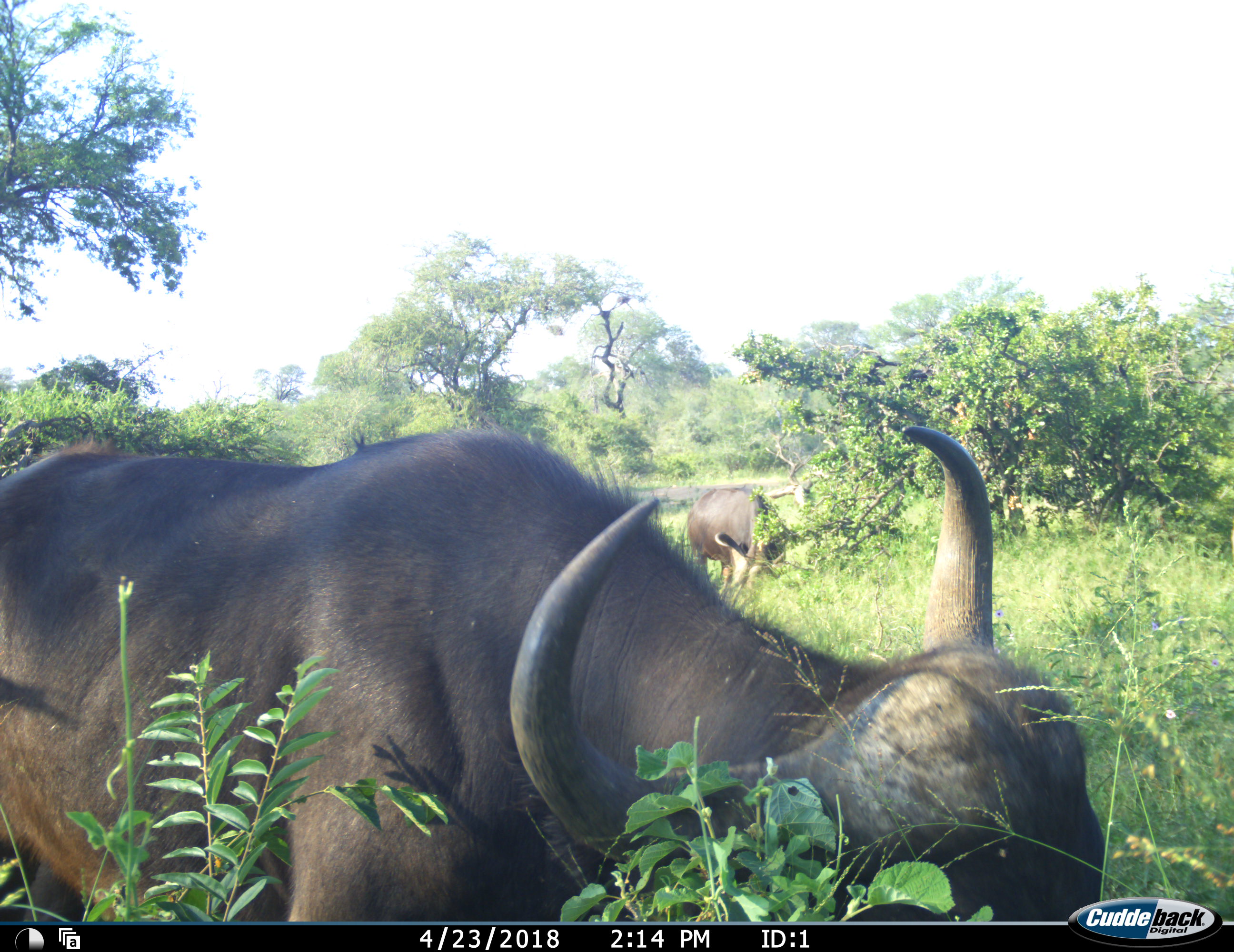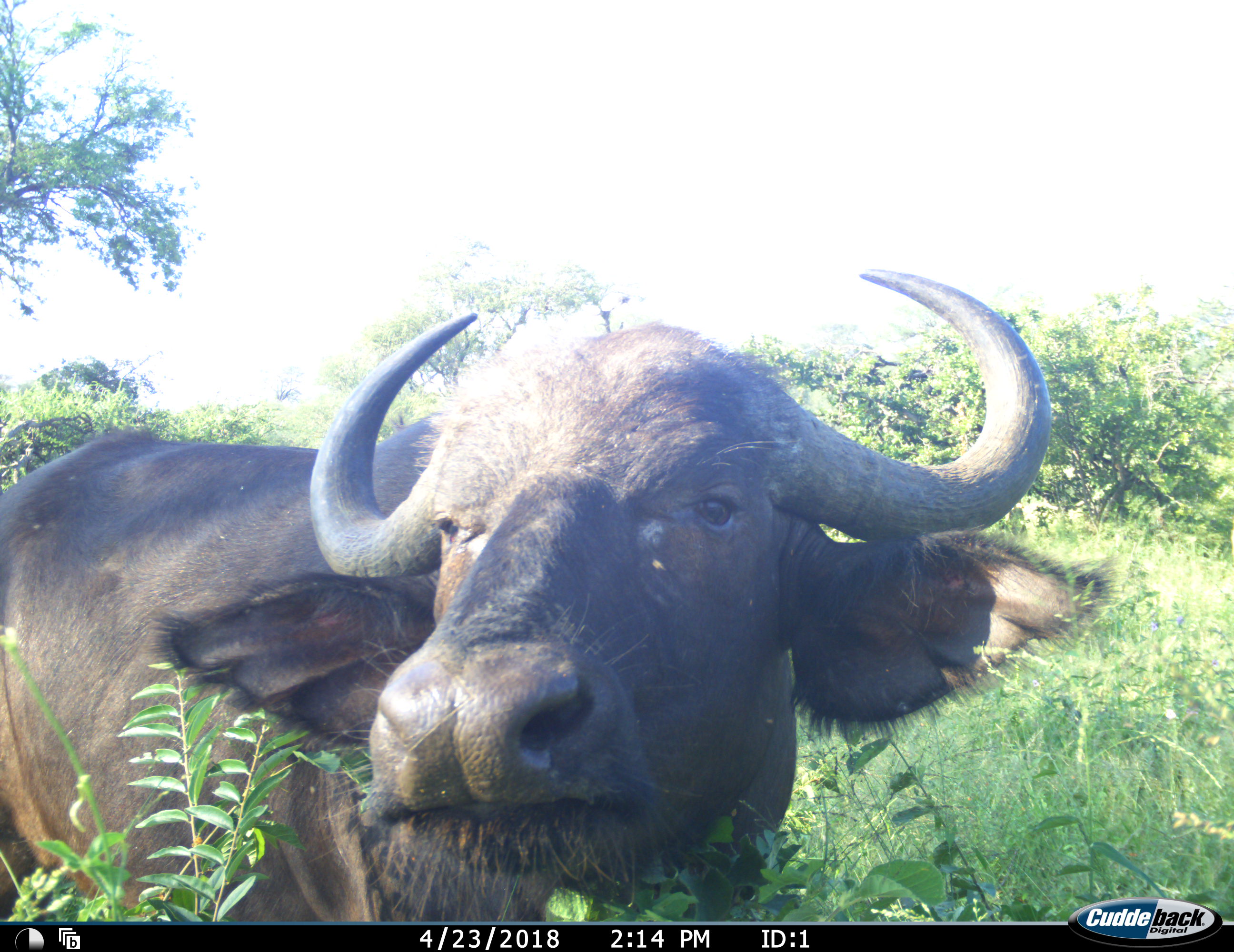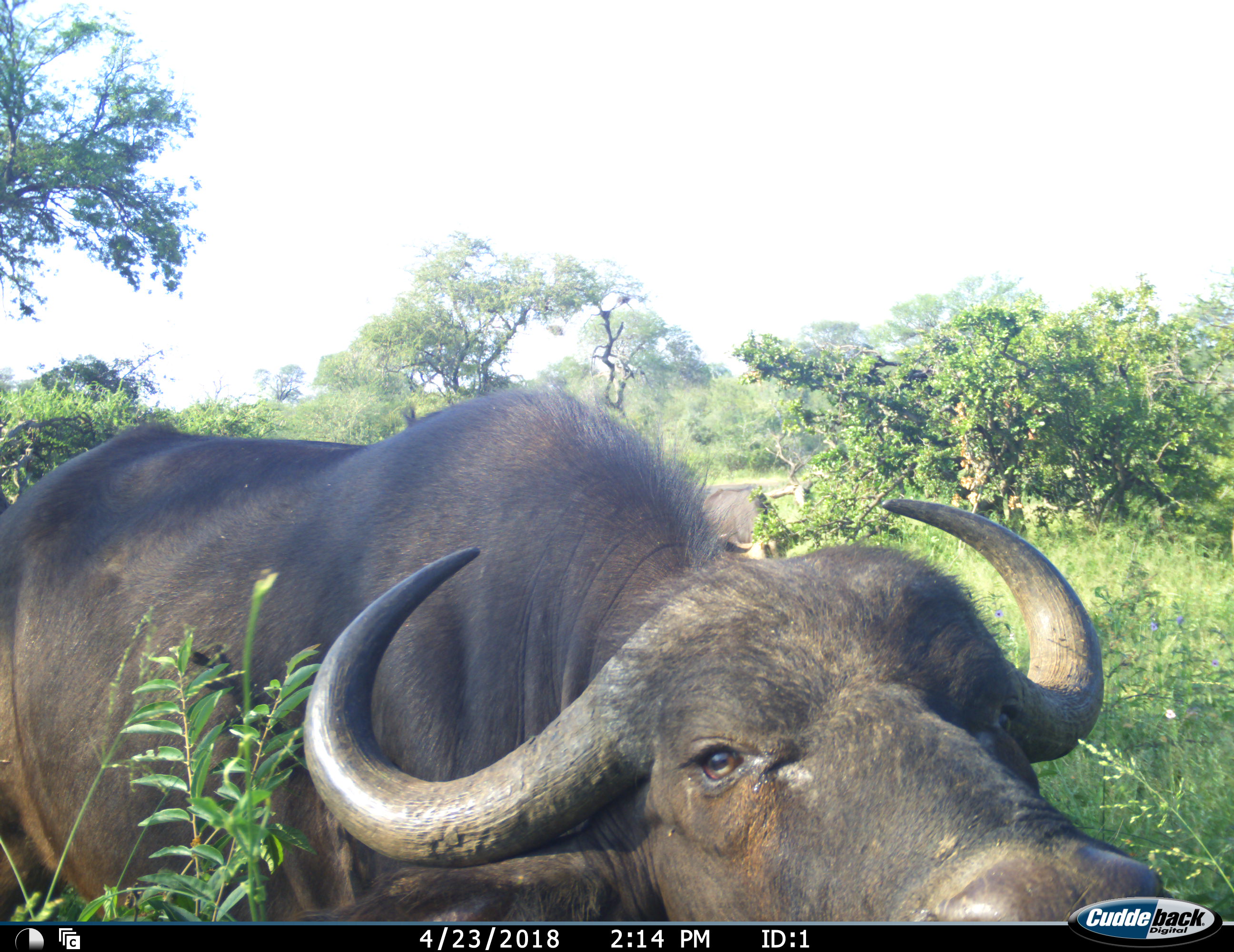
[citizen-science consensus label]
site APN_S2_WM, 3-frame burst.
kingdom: Animalia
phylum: Chordata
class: Mammalia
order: Artiodactyla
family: Bovidae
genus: Syncerus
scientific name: Syncerus caffer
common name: african buffalo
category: buffalo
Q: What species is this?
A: Buffalo (african buffalo) (Syncerus caffer).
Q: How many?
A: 2.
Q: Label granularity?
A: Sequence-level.